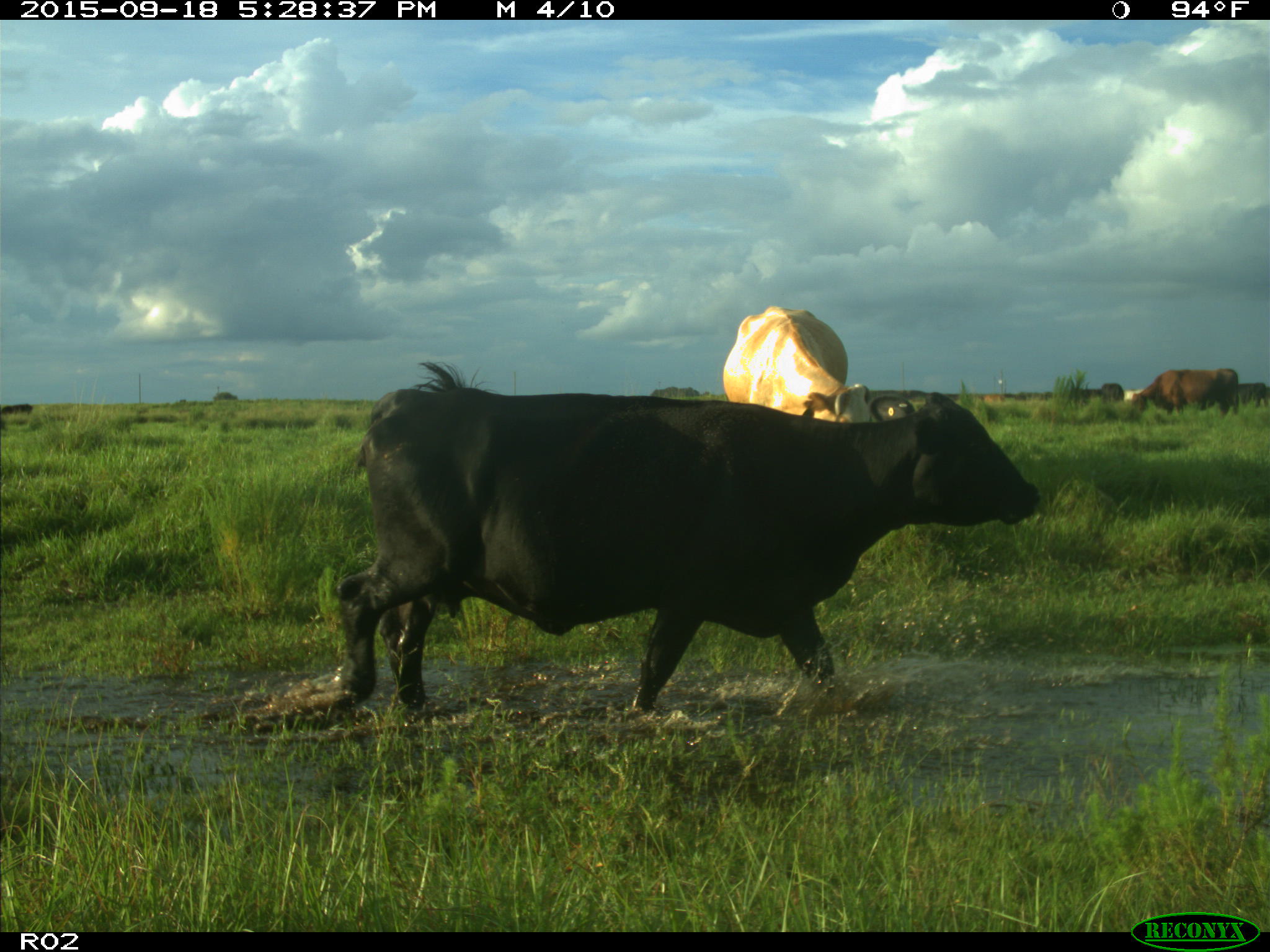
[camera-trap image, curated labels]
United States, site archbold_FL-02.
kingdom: Animalia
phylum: Chordata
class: Mammalia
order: Artiodactyla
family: Bovidae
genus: Bos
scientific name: Bos taurus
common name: domestic cow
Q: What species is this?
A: Bos taurus (domestic cow).